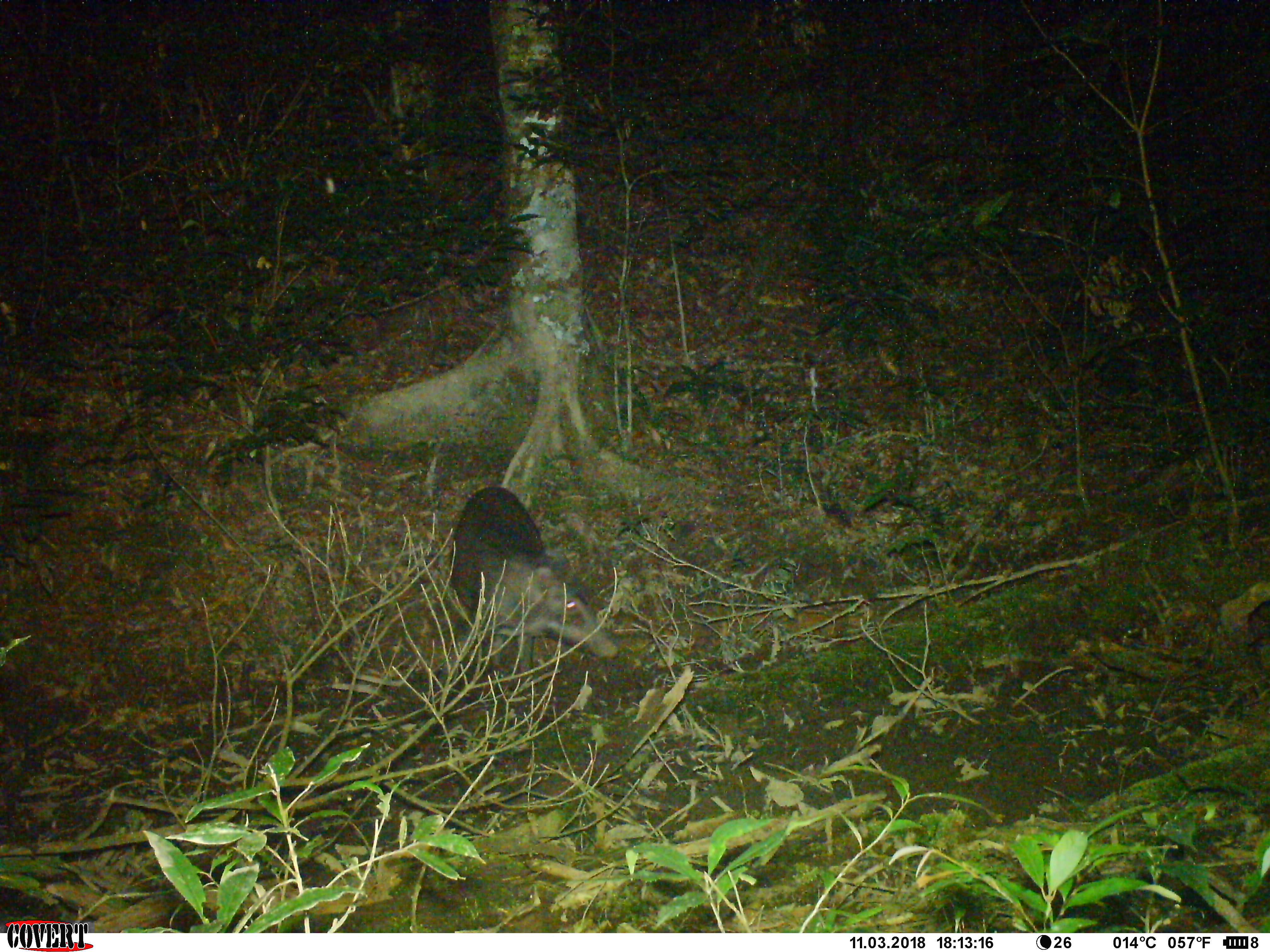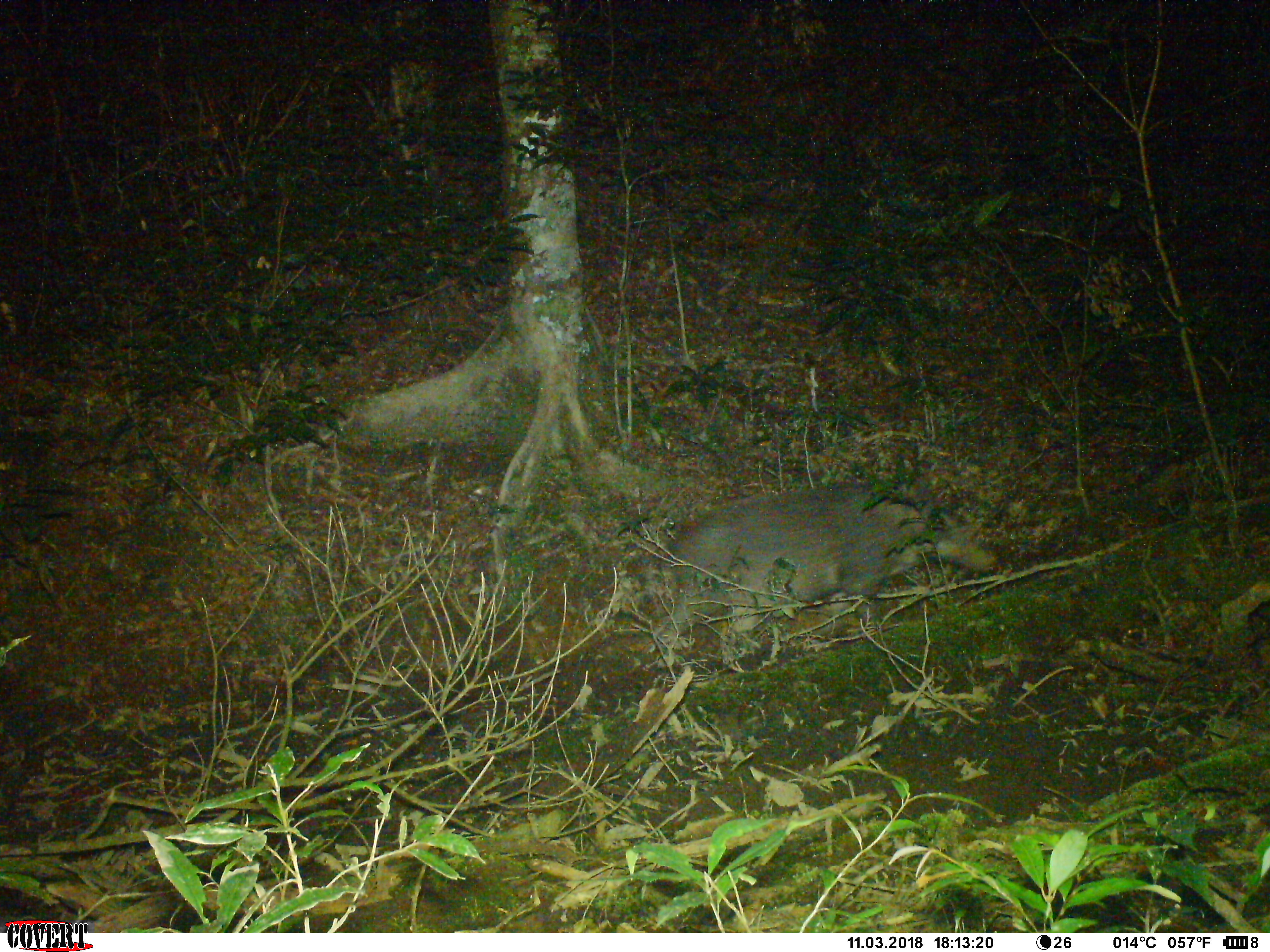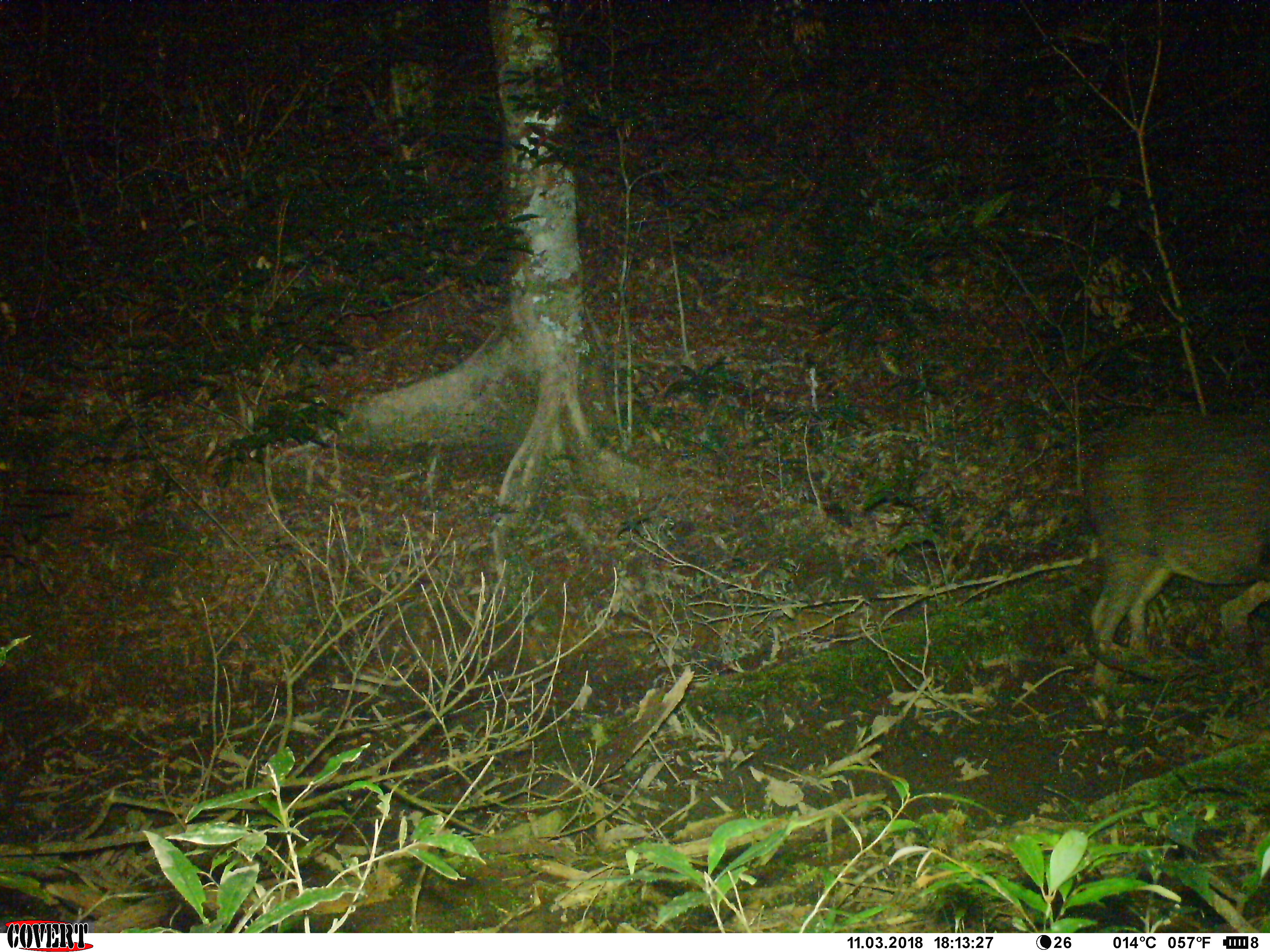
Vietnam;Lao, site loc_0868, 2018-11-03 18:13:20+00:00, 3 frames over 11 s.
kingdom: Animalia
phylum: Chordata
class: Mammalia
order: Artiodactyla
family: Suidae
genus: Sus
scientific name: Sus scrofa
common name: eurasian wild pig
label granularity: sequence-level